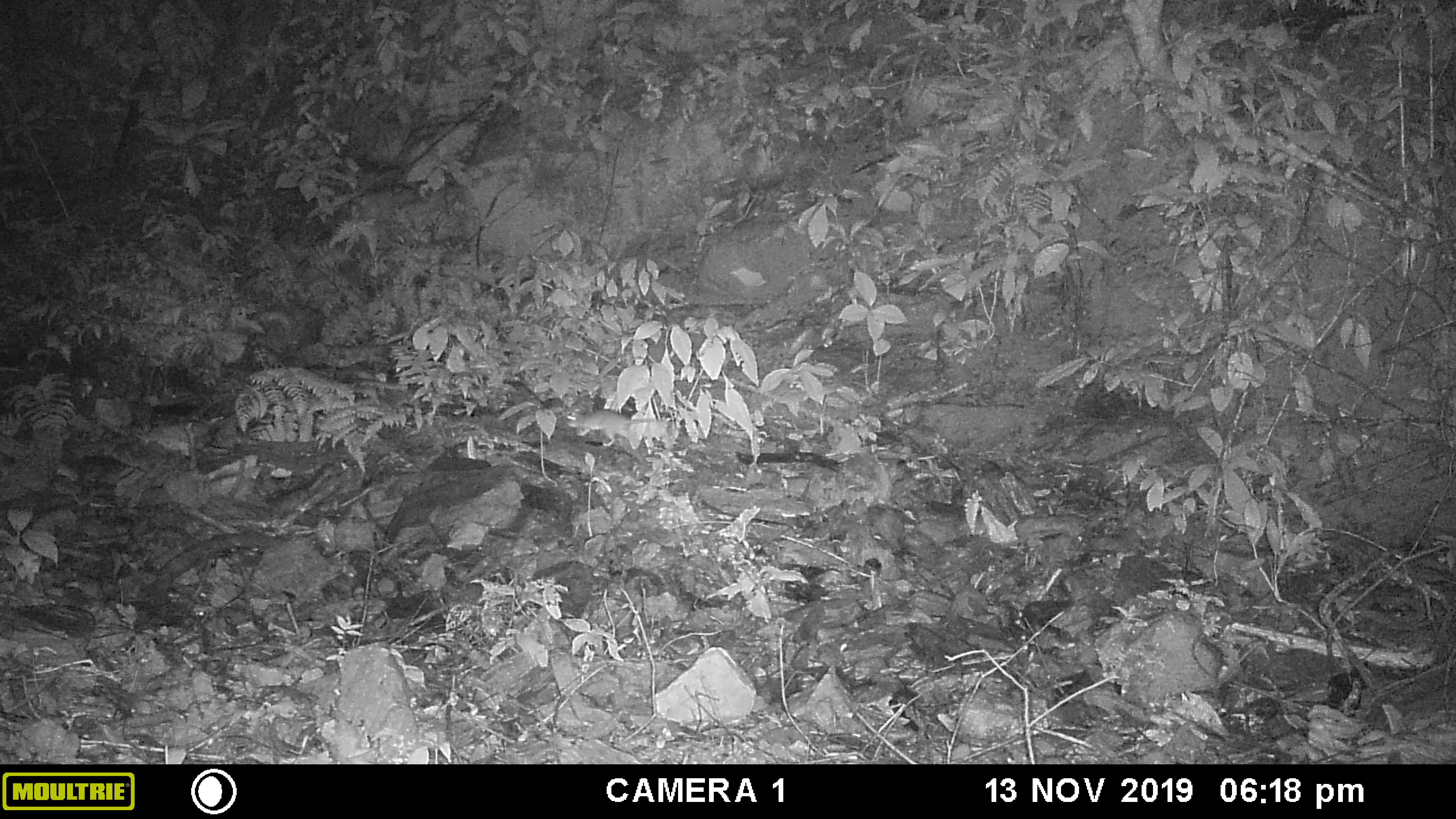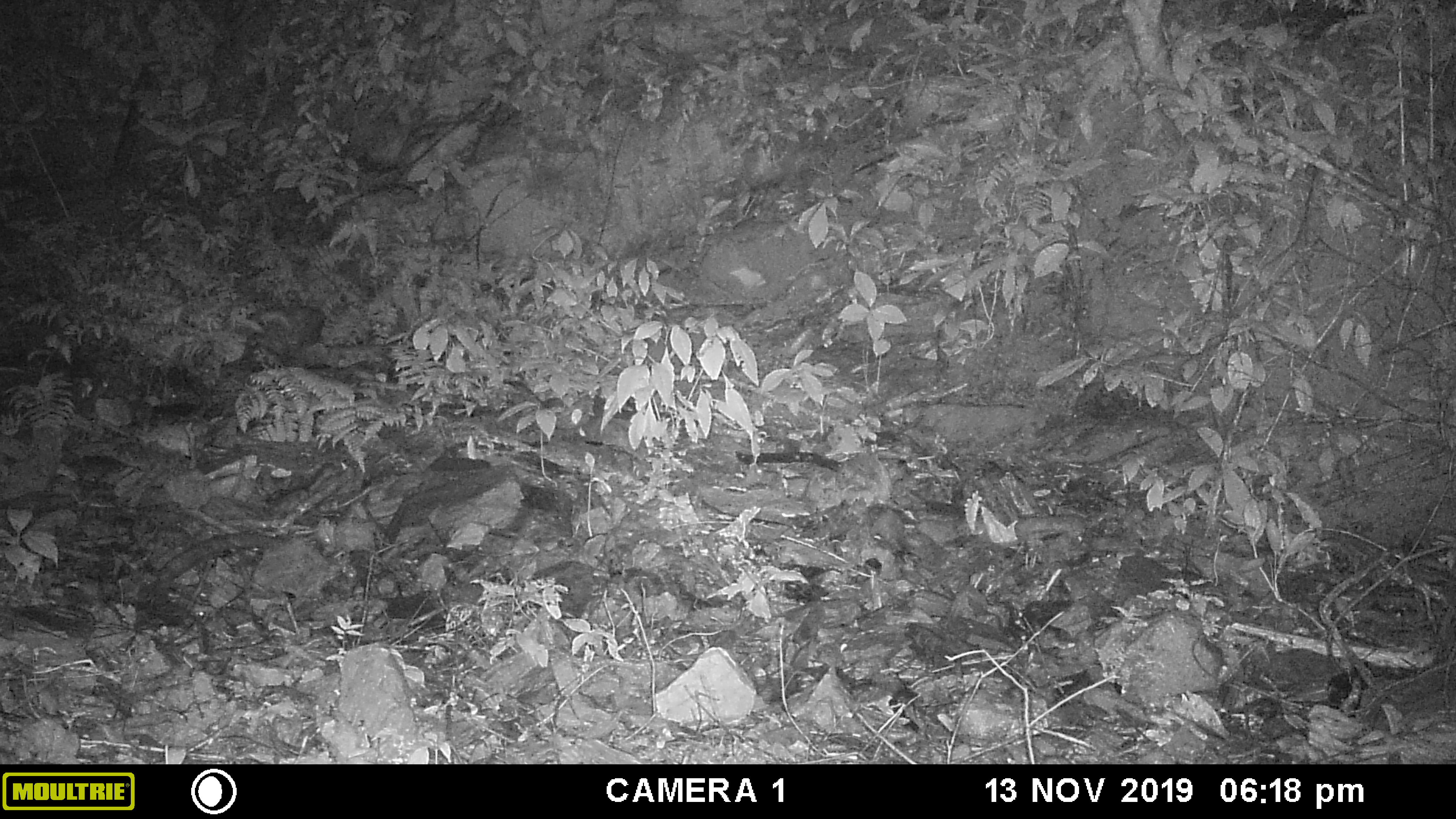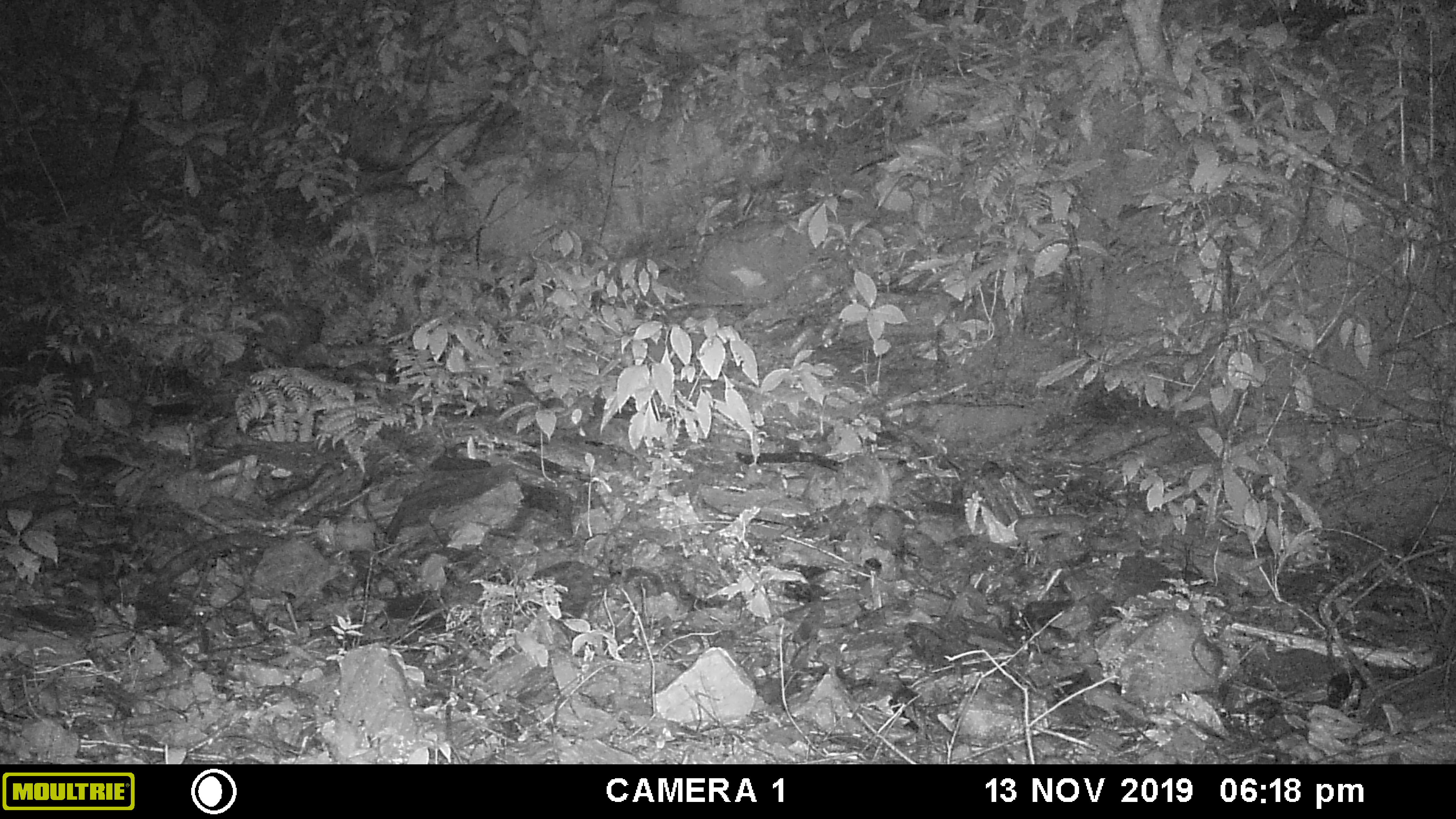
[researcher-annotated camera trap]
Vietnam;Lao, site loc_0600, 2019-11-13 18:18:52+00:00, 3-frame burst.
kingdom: Animalia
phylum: Chordata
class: Mammalia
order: Rodentia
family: Muridae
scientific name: Muridae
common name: old-world mice and rats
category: unidentified murid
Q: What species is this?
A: Unidentified murid (old-world mice and rats) (Muridae).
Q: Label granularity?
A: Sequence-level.